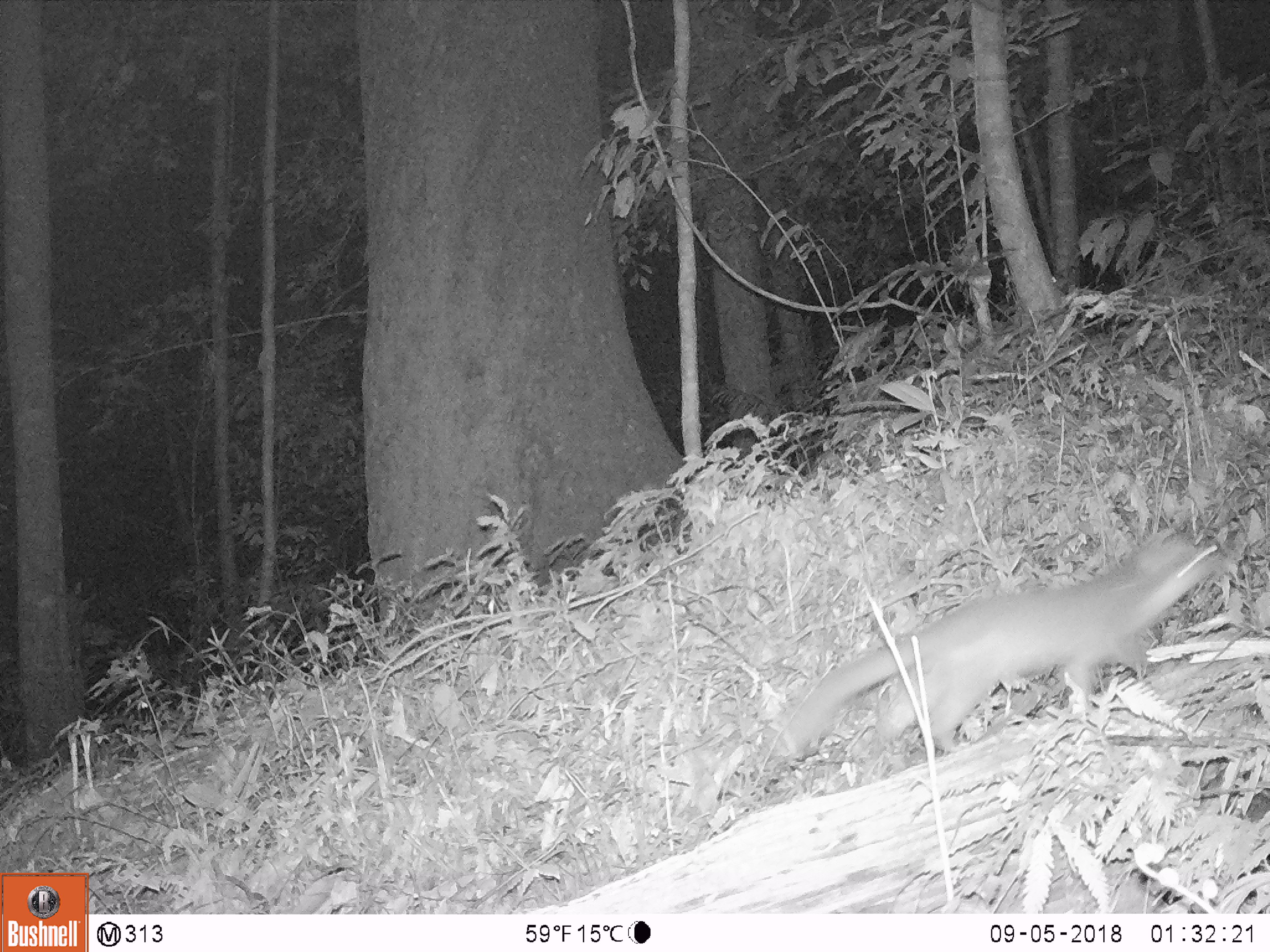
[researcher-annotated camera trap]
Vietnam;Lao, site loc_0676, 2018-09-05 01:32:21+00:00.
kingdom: Animalia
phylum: Chordata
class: Mammalia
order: Carnivora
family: Mustelidae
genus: Melogale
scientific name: Melogale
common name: ferret badger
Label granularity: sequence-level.